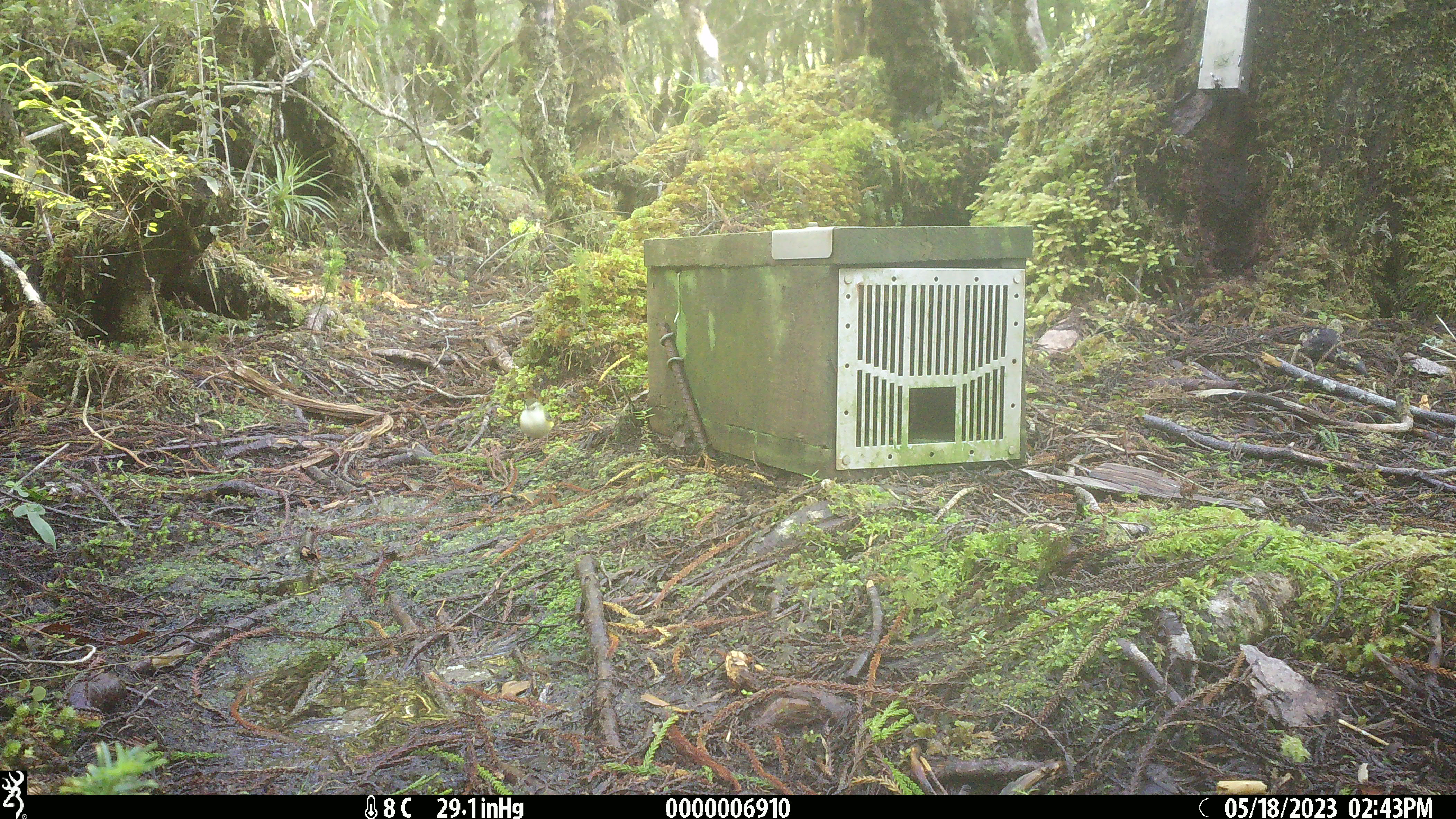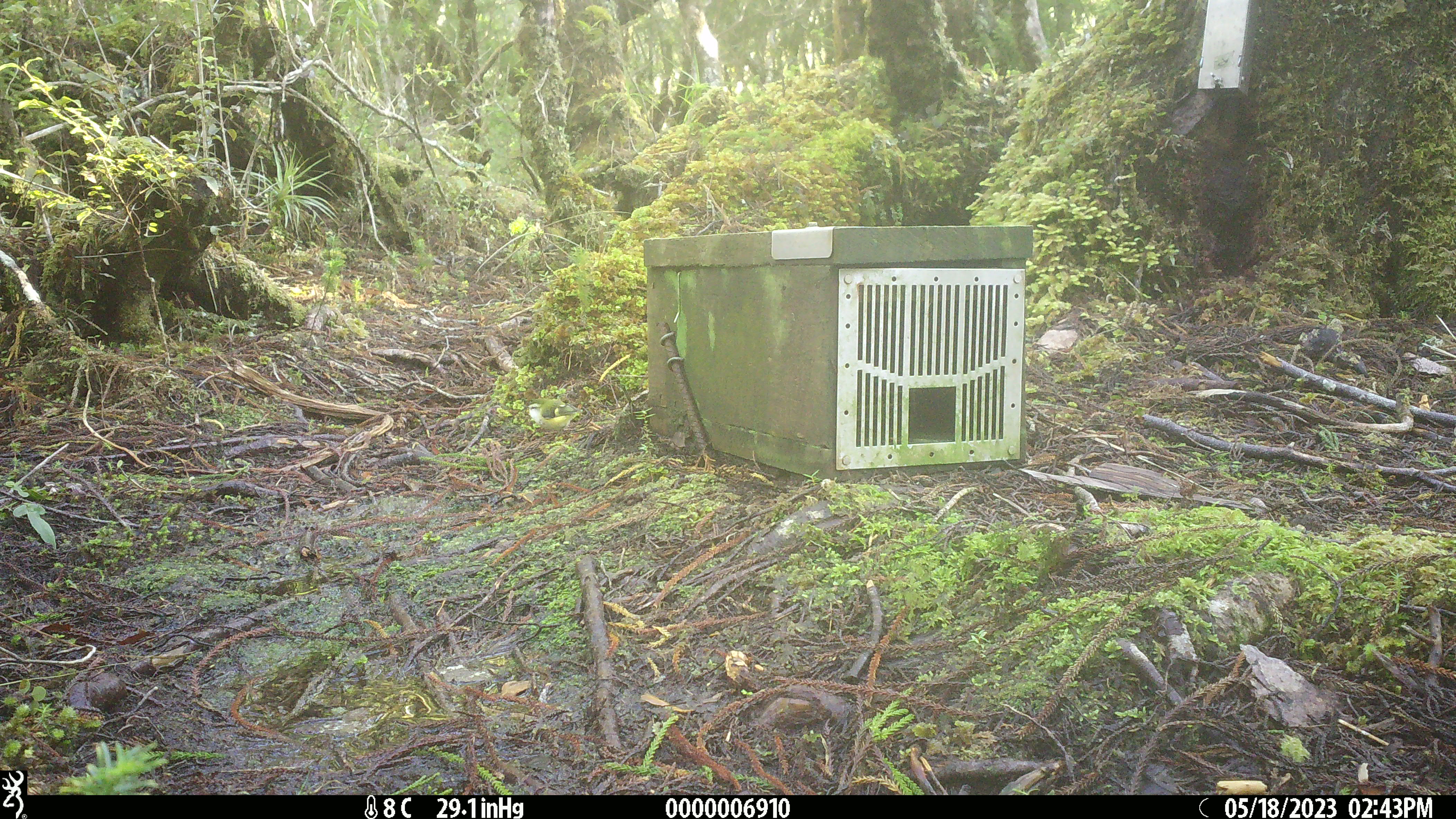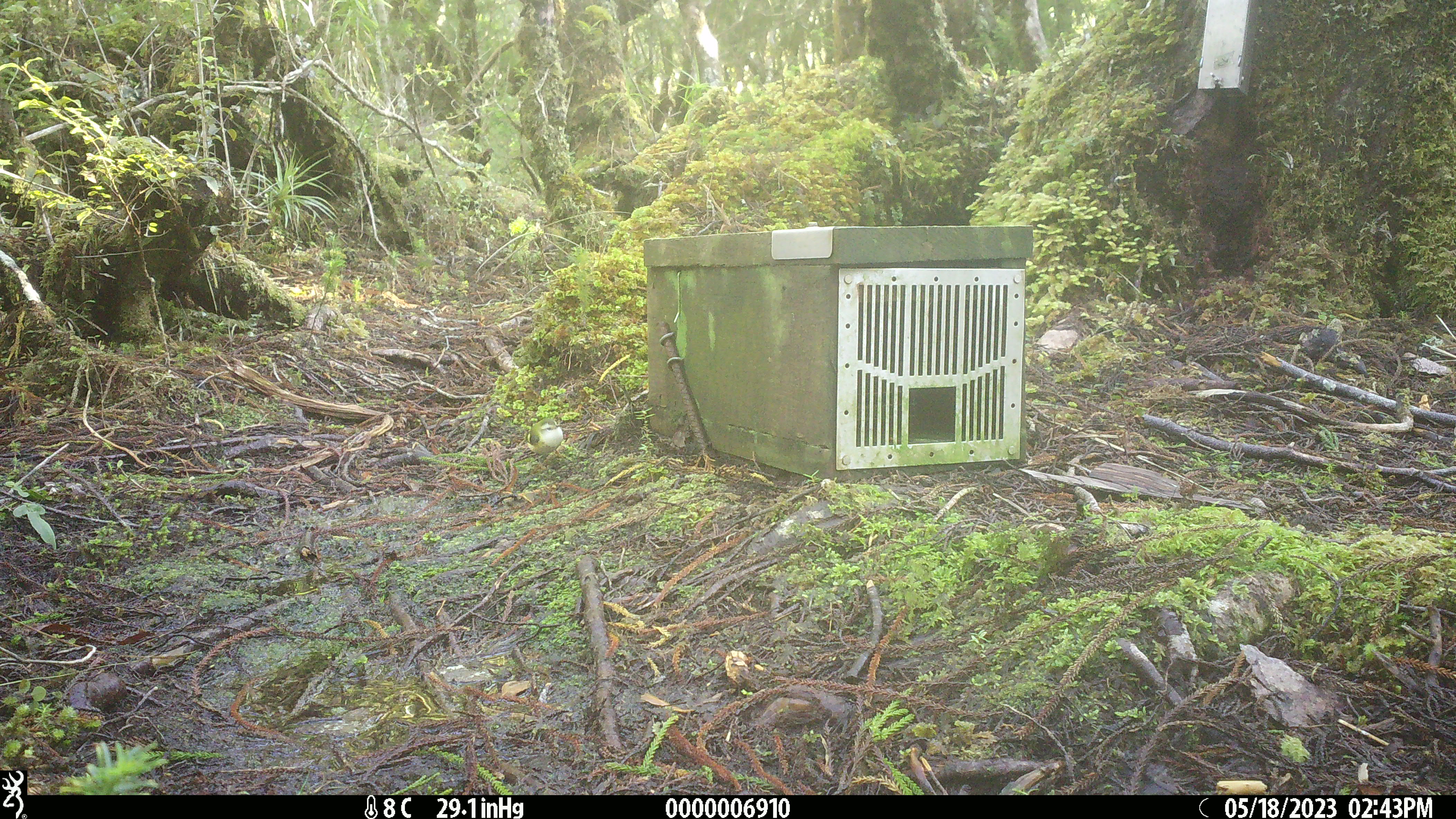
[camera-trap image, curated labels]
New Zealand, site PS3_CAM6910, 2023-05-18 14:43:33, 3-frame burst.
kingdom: Animalia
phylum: Chordata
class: Aves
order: Passeriformes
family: Acanthisittidae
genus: Acanthisitta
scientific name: Acanthisitta chloris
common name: rifleman